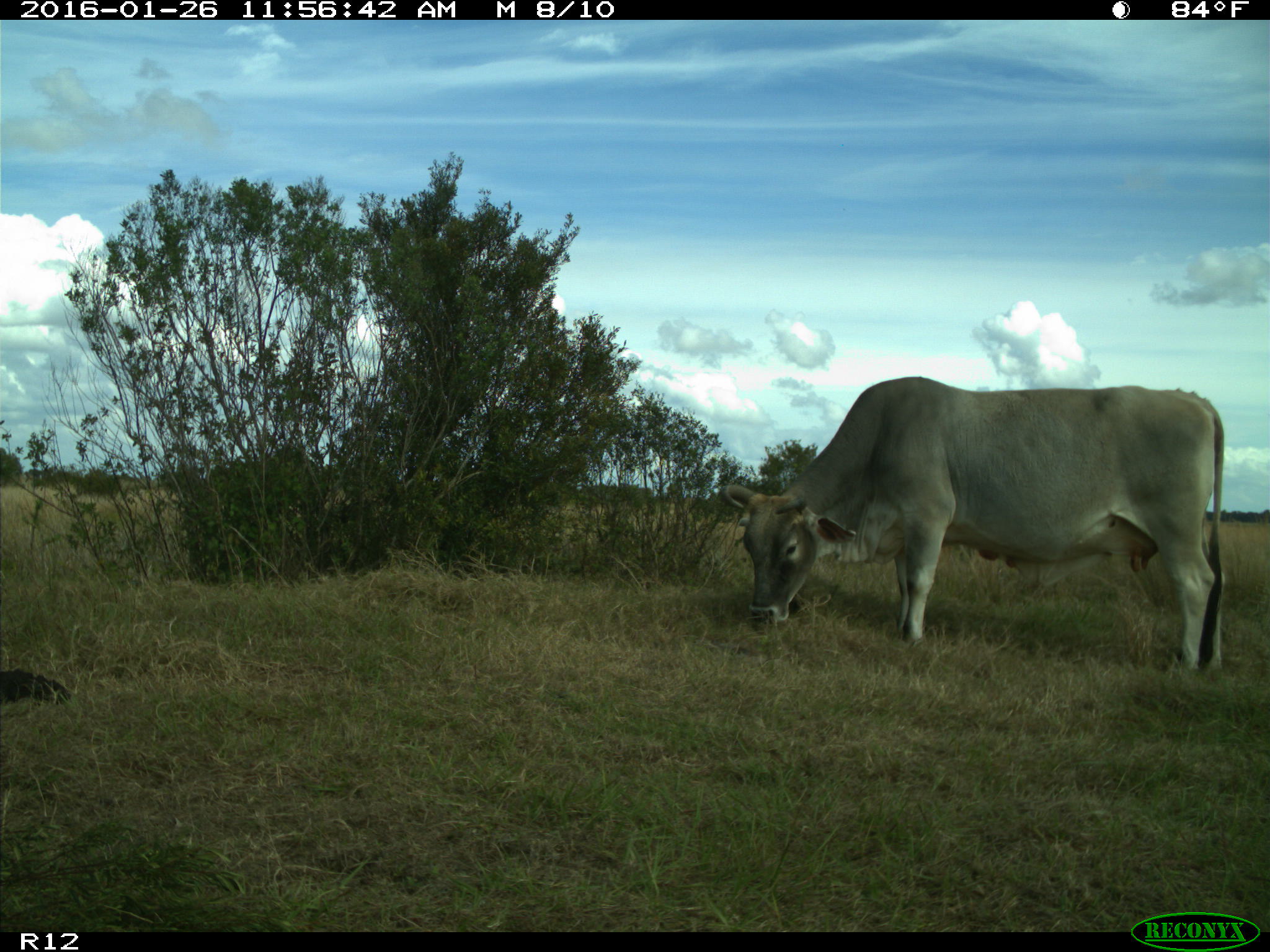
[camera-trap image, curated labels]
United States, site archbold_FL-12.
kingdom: Animalia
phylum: Chordata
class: Mammalia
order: Artiodactyla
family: Bovidae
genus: Bos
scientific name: Bos taurus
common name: domestic cow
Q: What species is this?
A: Bos taurus (domestic cow).